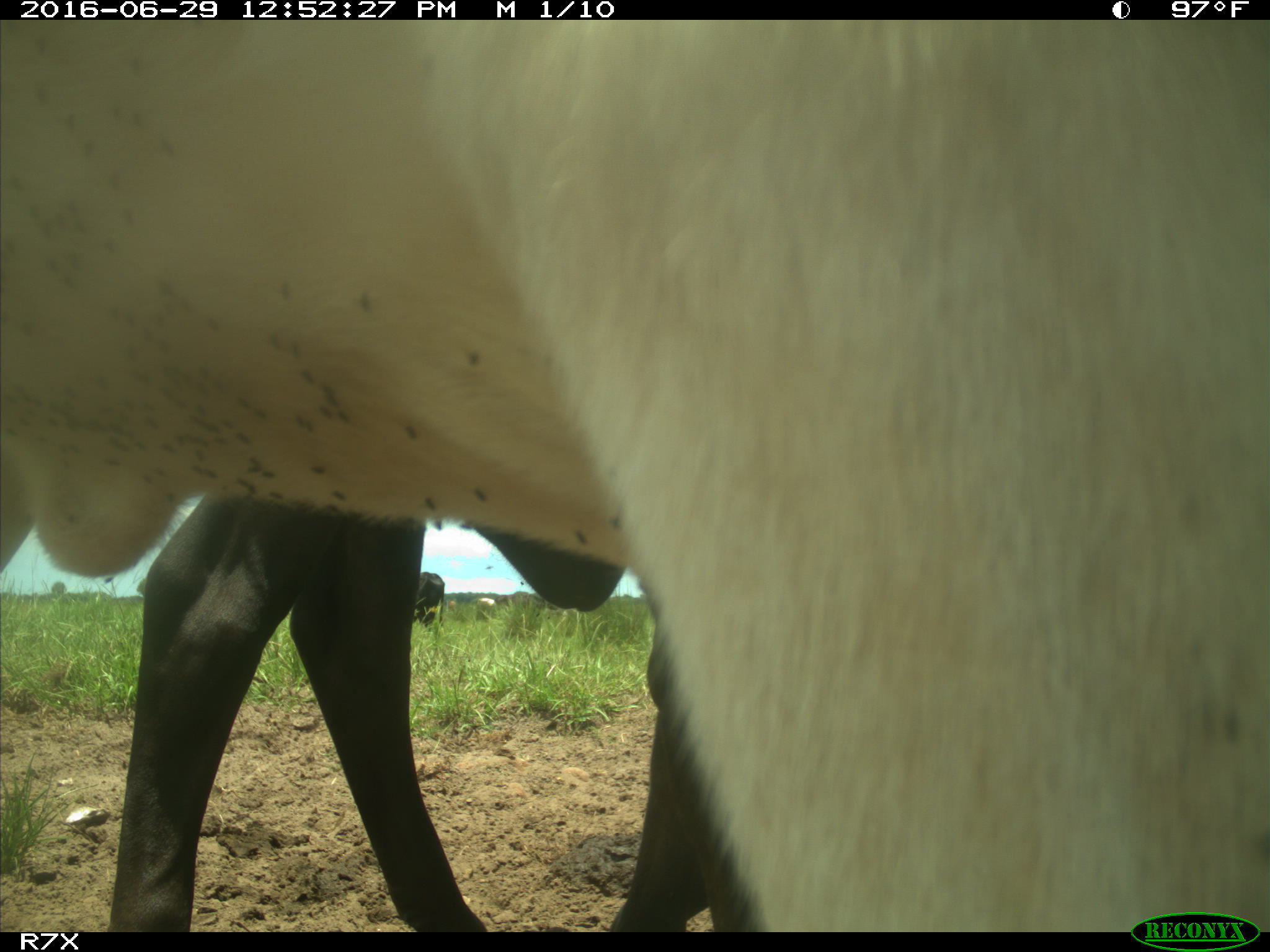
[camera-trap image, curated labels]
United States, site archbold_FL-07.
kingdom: Animalia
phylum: Chordata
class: Mammalia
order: Artiodactyla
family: Bovidae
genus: Bos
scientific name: Bos taurus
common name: domestic cow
Bos taurus (domestic cow).